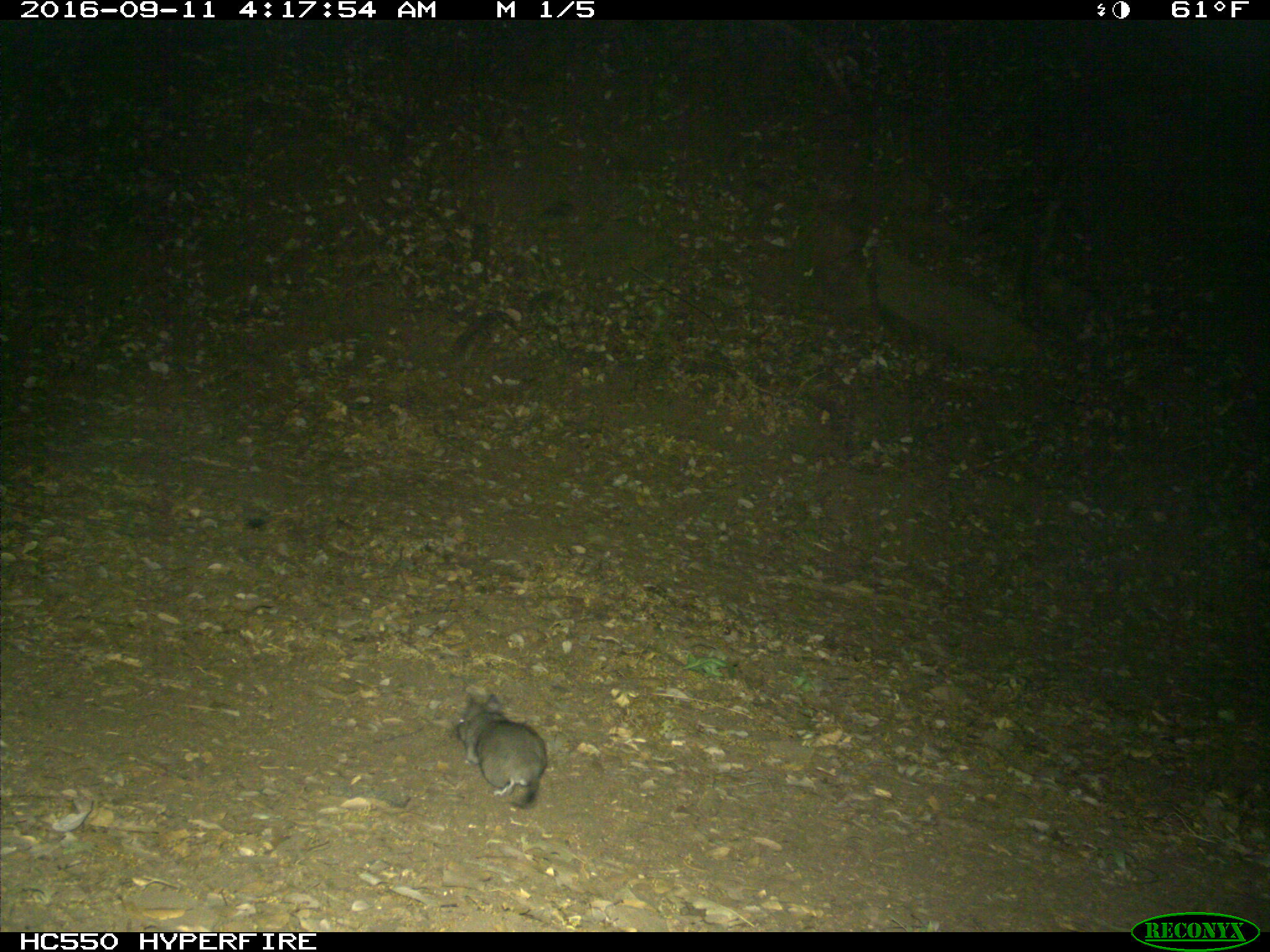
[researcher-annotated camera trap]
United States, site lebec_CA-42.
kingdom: Animalia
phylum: Chordata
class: Mammalia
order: Rodentia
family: Cricetidae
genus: Neotoma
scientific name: Neotoma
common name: pack rat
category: unidentified pack rat